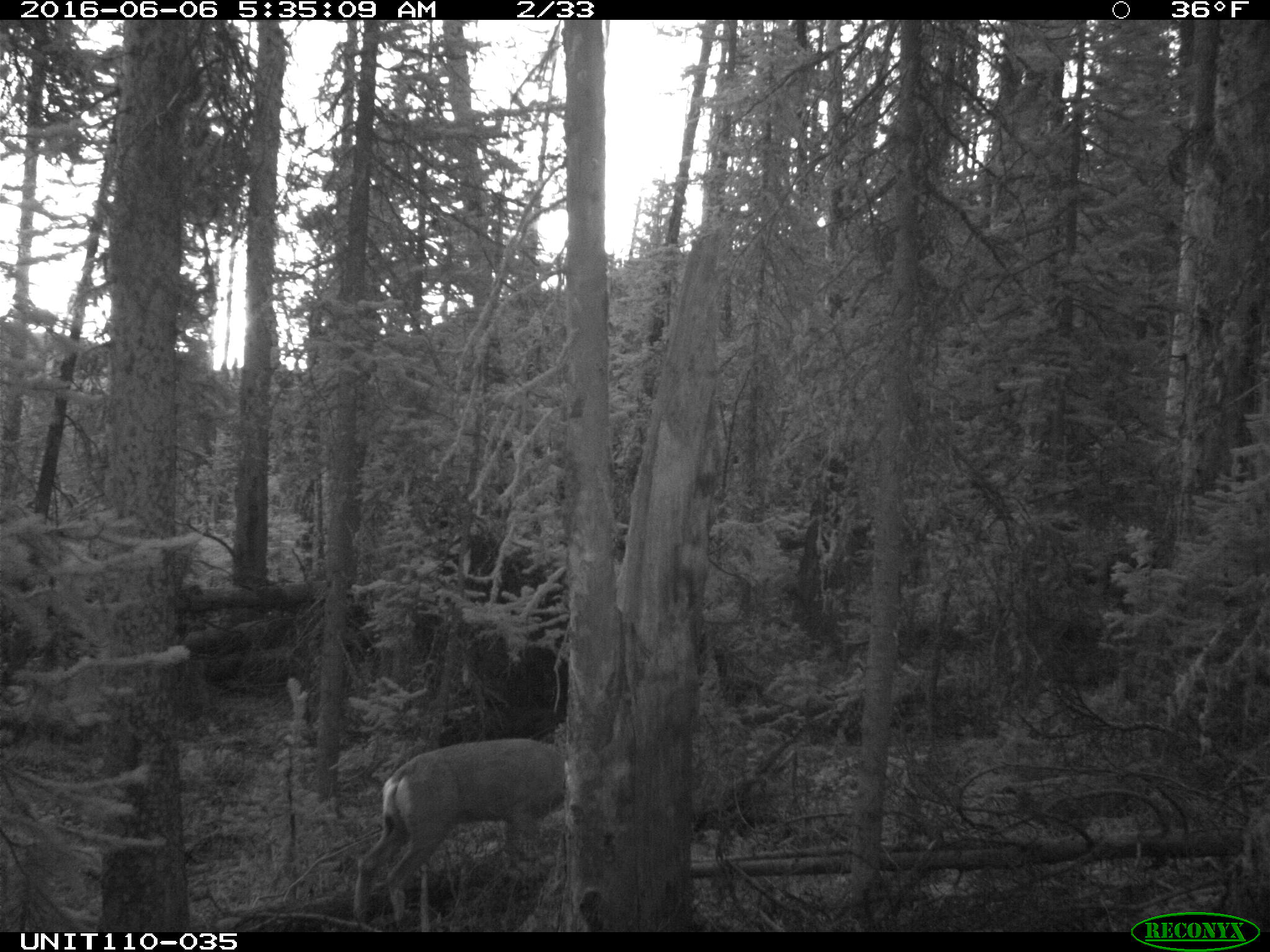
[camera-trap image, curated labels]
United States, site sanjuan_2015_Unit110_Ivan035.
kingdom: Animalia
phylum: Chordata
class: Mammalia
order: Artiodactyla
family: Cervidae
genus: Odocoileus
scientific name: Odocoileus hemionus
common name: mule deer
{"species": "Odocoileus hemionus (mule deer)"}